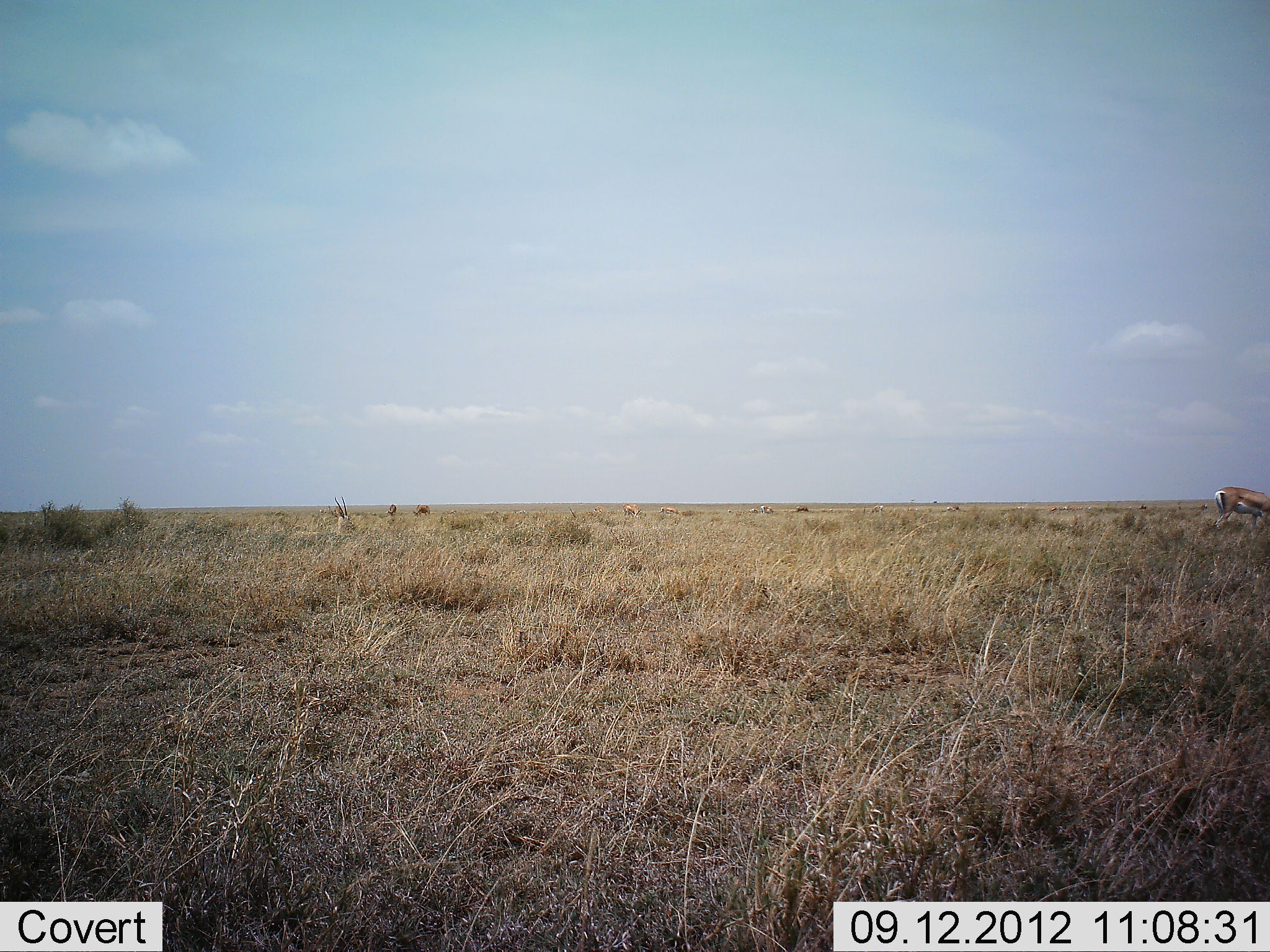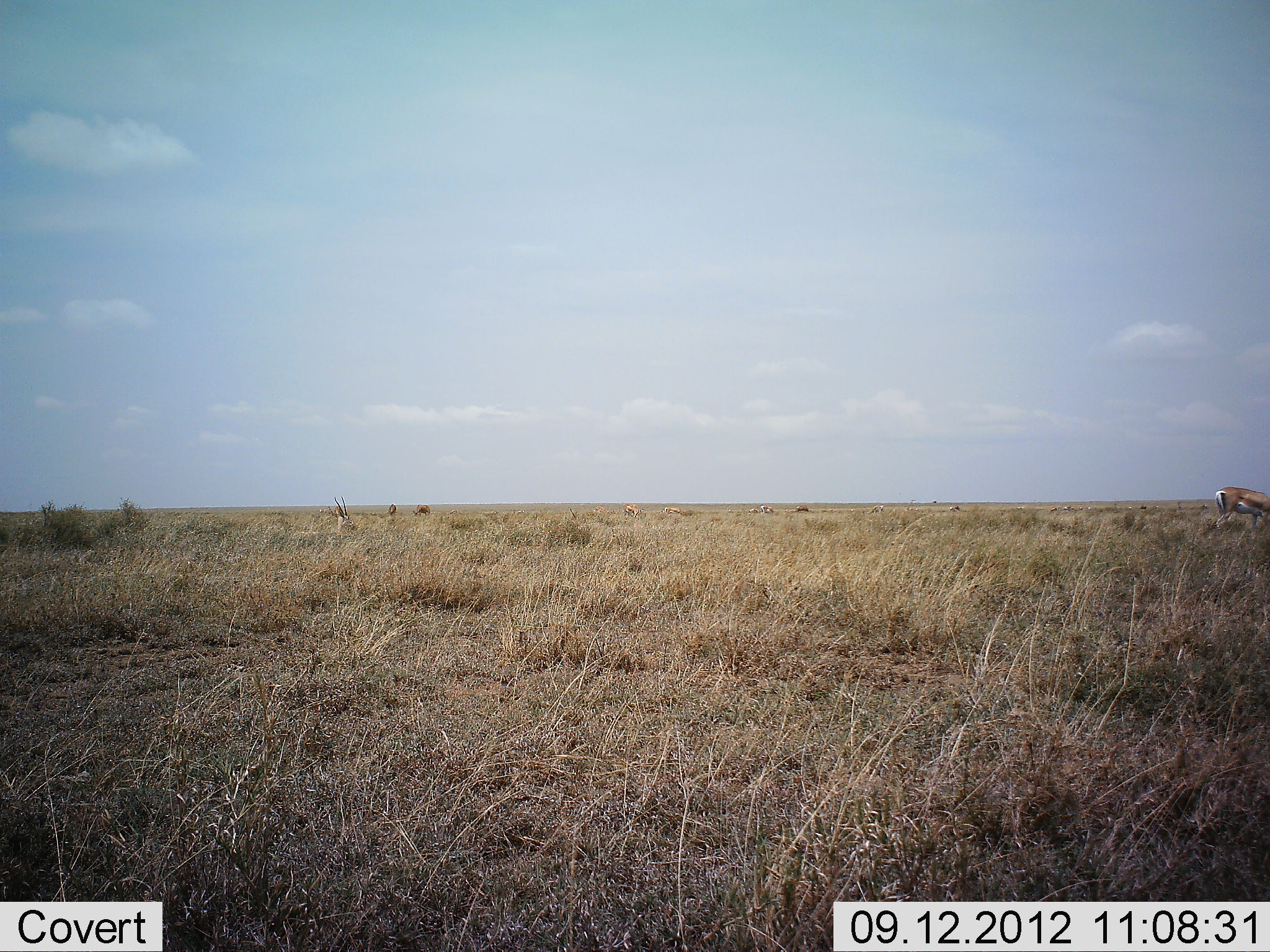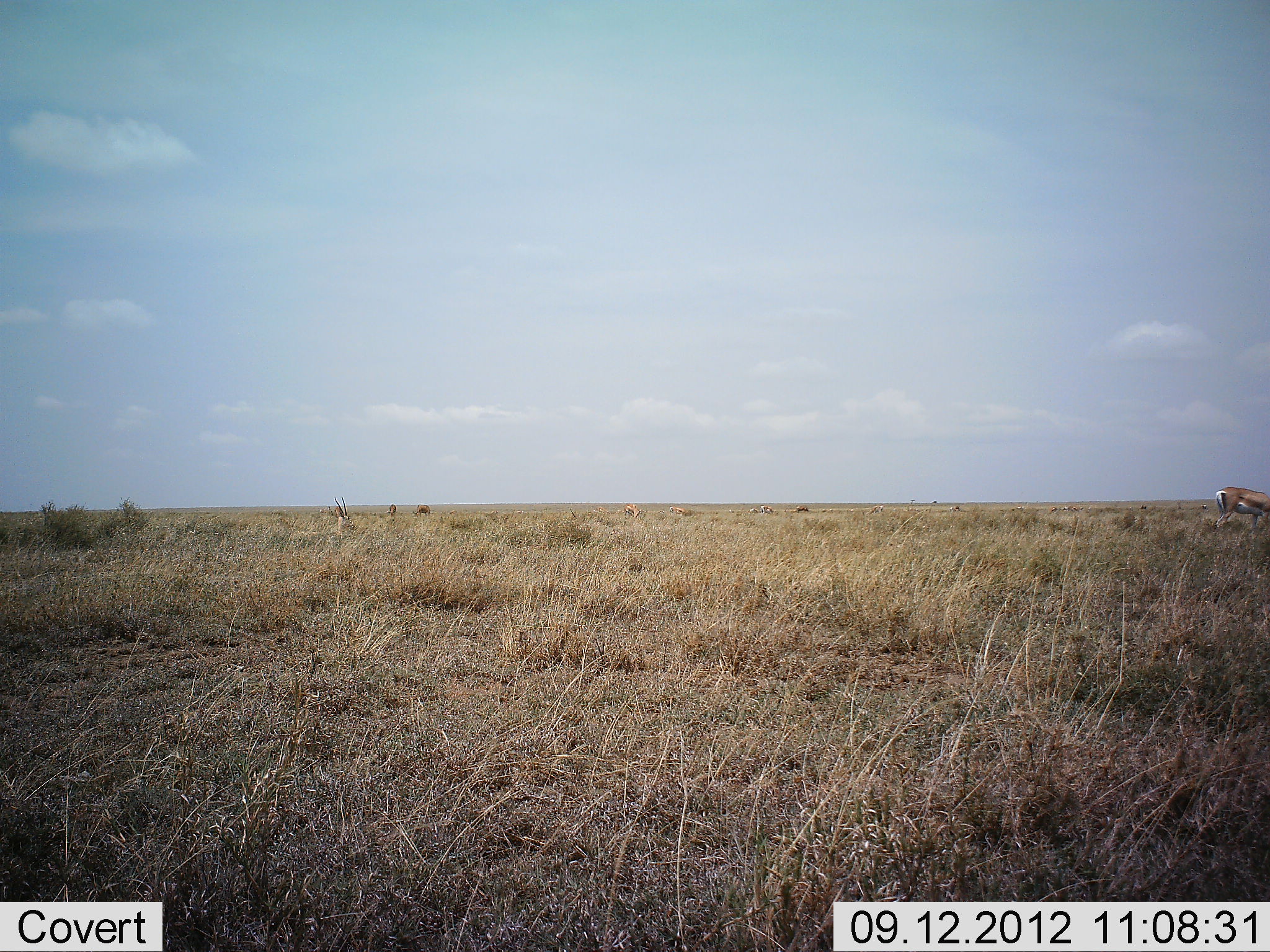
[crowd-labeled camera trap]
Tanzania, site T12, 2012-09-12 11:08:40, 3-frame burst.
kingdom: Animalia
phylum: Chordata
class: Mammalia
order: Artiodactyla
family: Bovidae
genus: Eudorcas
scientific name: Eudorcas thomsonii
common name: thomson's gazelle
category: gazellethomsons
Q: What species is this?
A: Gazellethomsons (thomson's gazelle) (Eudorcas thomsonii).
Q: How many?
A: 4.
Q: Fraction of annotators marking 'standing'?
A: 27%.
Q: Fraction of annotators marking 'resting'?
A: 36%.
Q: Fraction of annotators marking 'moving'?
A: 9%.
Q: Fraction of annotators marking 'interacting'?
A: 0%.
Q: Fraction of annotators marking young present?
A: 0%.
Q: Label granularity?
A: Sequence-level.